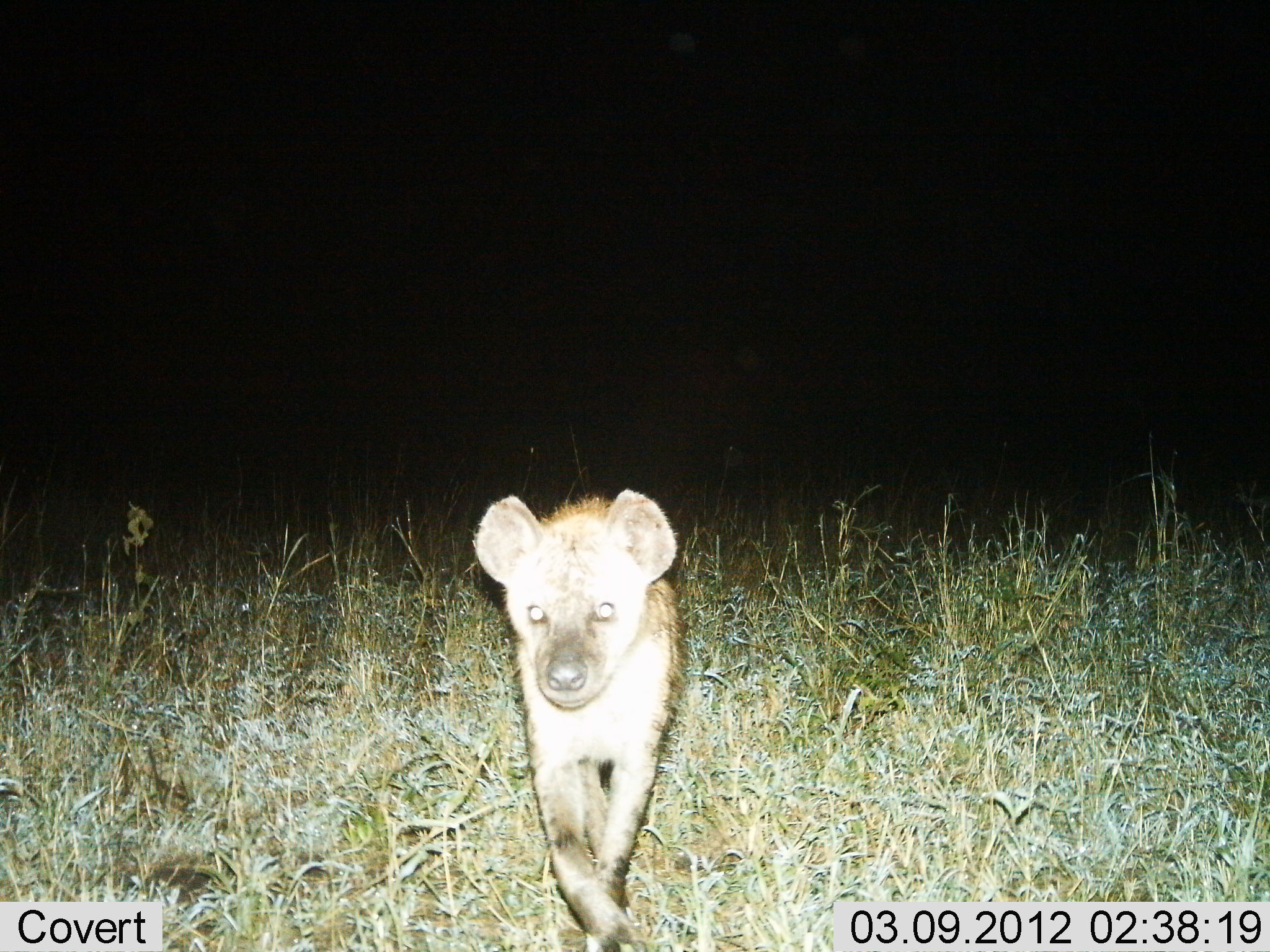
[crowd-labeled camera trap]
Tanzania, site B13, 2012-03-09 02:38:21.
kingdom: Animalia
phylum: Chordata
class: Mammalia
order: Carnivora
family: Hyaenidae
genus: Crocuta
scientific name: Crocuta crocuta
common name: spotted hyena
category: hyenaspotted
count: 1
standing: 42%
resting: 4%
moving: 58%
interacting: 0%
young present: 8%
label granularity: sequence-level